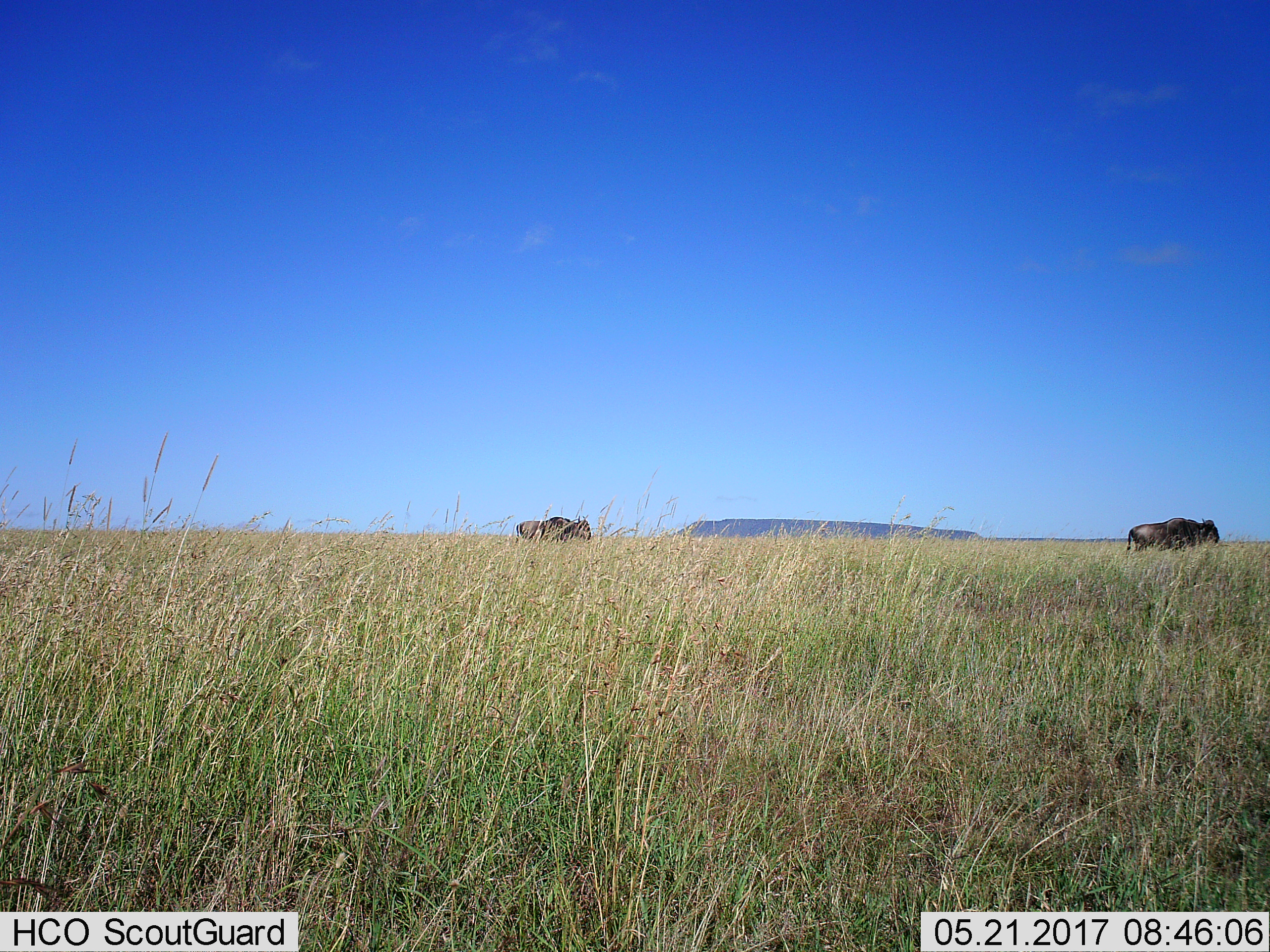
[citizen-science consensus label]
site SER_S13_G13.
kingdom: Animalia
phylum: Chordata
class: Mammalia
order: Artiodactyla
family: Bovidae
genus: Connochaetes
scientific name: Connochaetes taurinus taurinus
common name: blue wildebeest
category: wildebeestblue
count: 2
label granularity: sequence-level